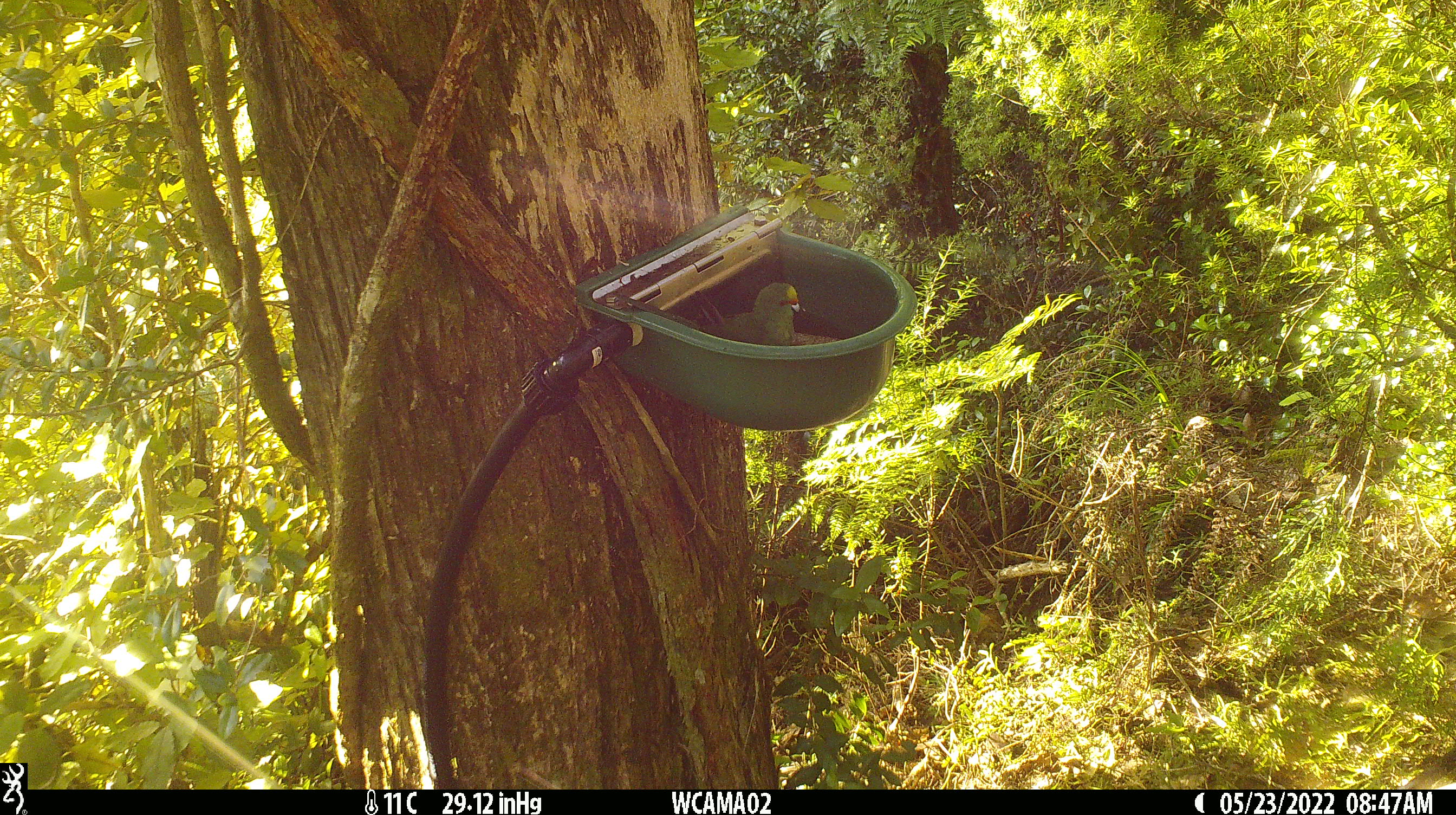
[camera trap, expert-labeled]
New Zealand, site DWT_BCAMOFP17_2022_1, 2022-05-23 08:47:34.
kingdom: Animalia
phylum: Chordata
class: Aves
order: Psittaciformes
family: Psittaculidae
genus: Cyanoramphus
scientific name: Cyanoramphus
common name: parakeet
Parakeet (Cyanoramphus).